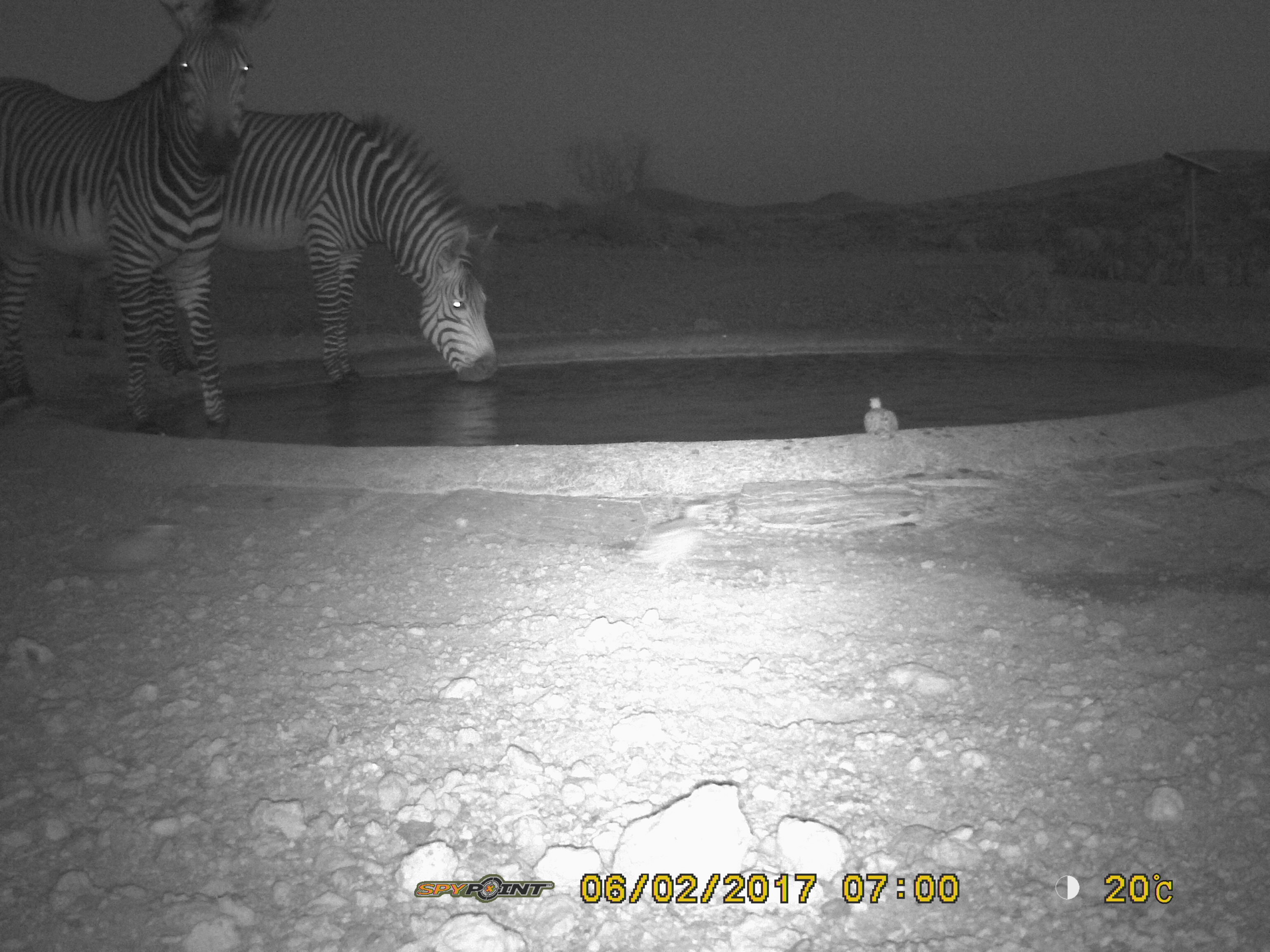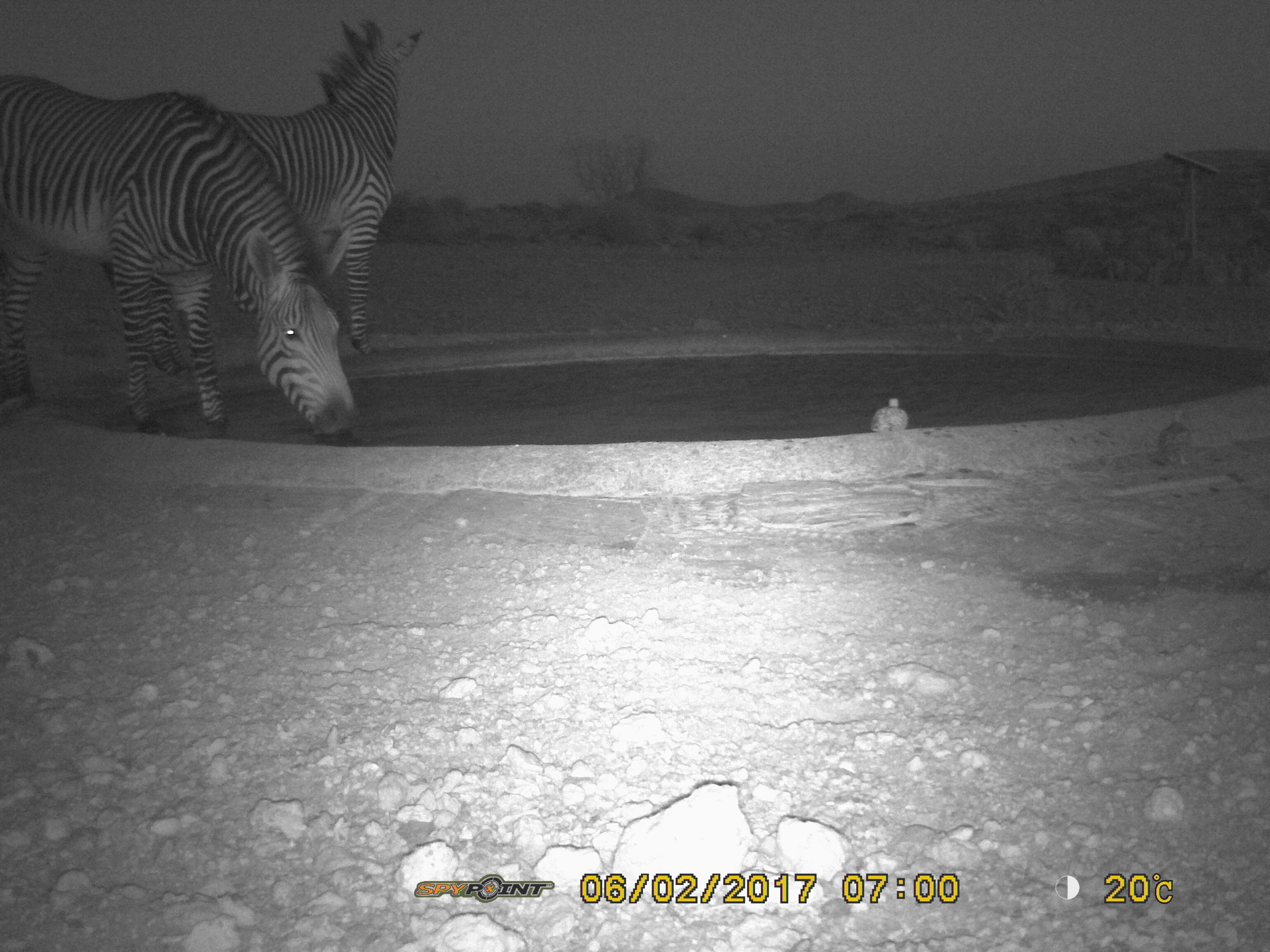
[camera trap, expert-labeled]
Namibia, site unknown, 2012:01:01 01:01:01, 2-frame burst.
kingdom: Animalia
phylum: Chordata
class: Mammalia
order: Perissodactyla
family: Equidae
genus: Equus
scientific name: Equus zebra hartmannae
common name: hartmann's mountain zebra